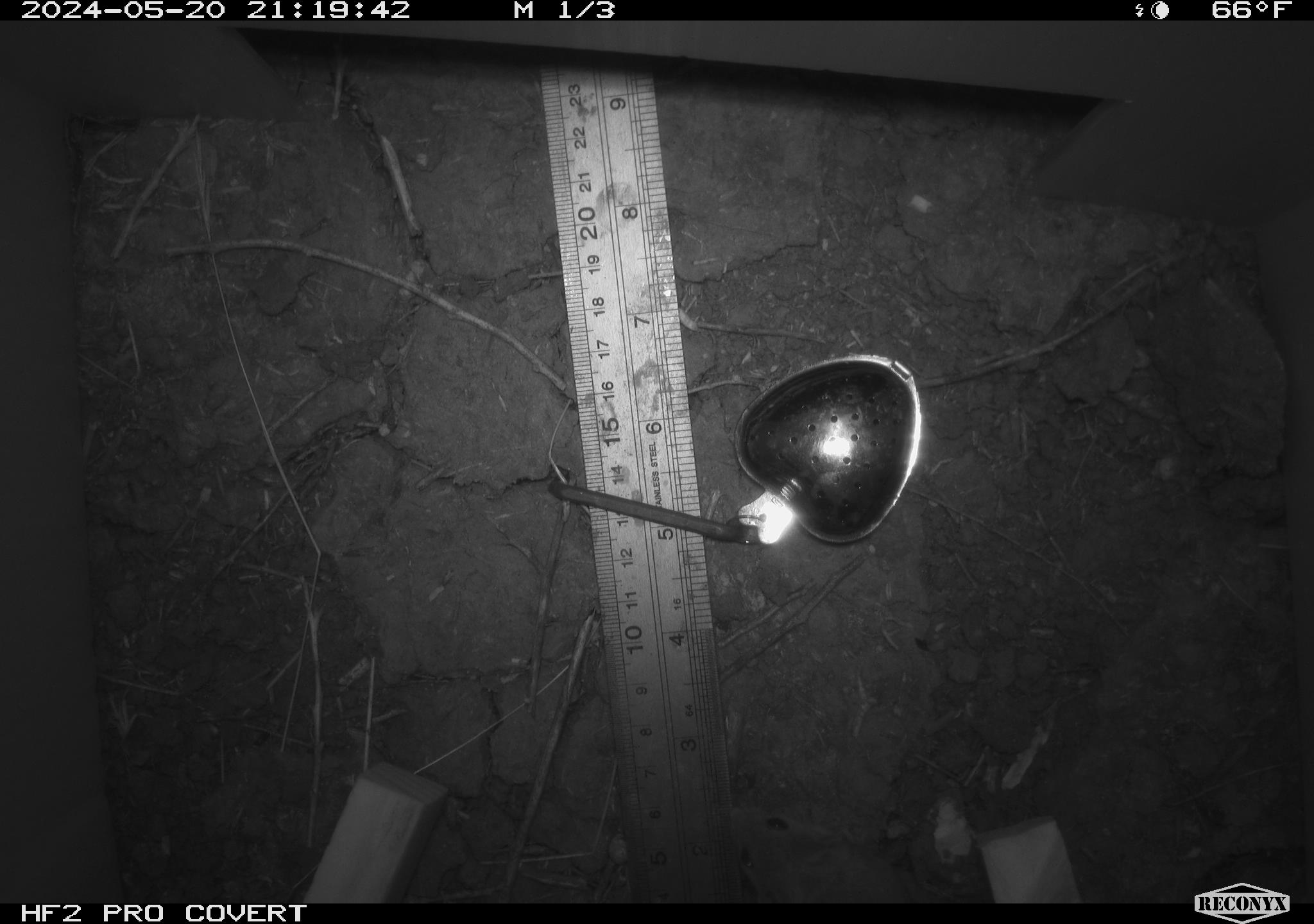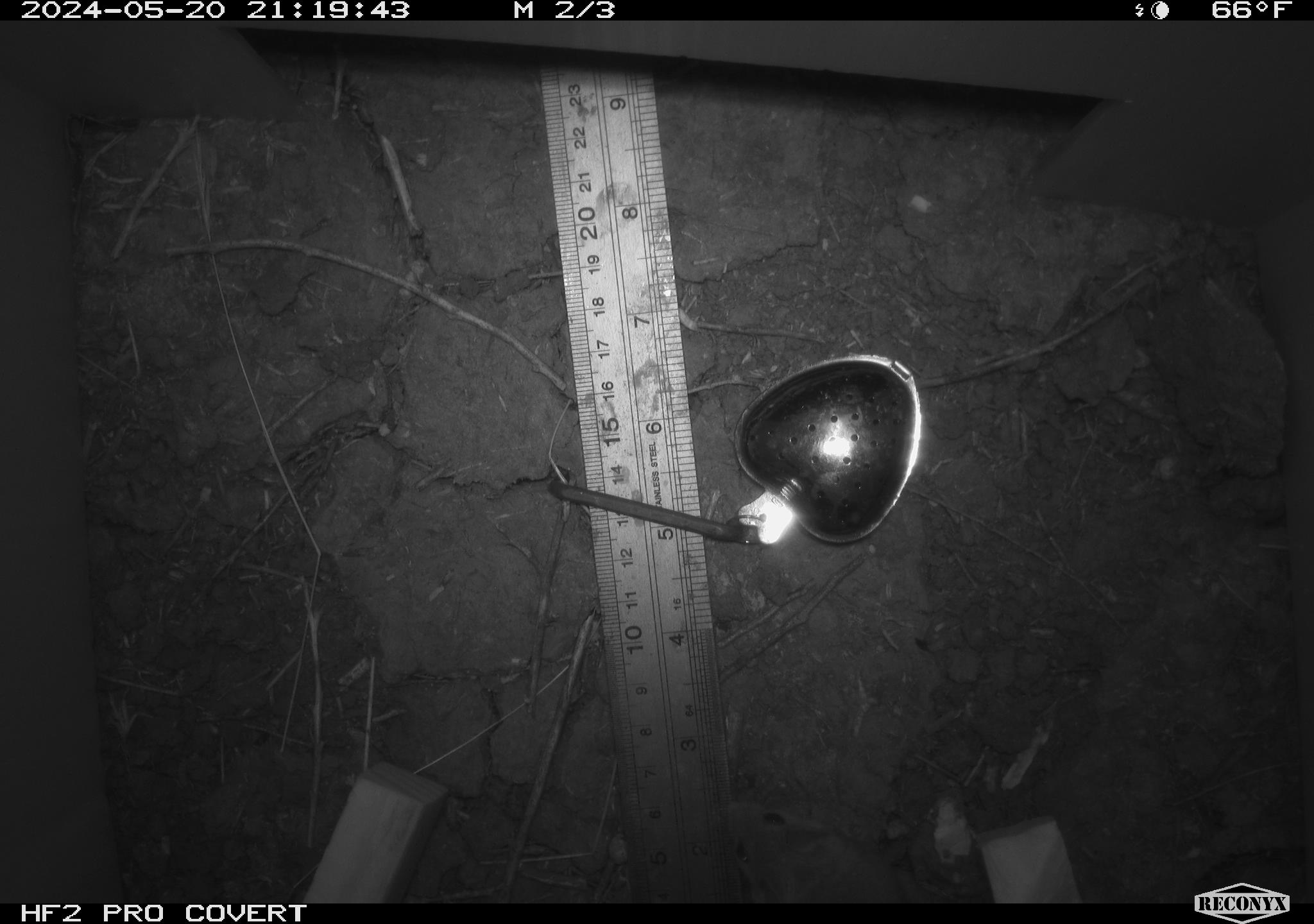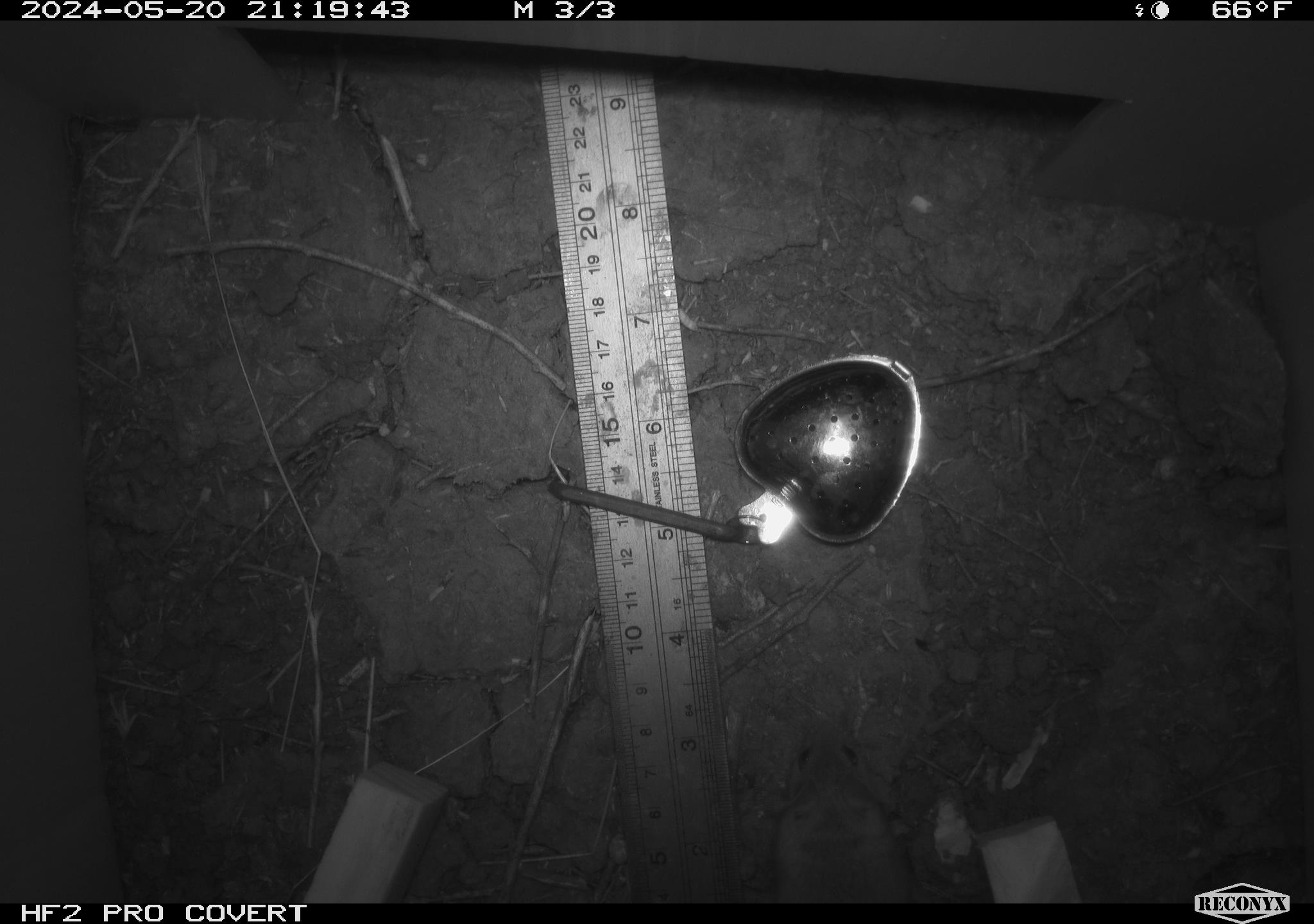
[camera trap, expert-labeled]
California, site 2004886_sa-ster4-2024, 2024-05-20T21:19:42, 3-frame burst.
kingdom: Animalia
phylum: Chordata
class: Mammalia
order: Rodentia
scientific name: Rodentia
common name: mouse species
Mouse species (Rodentia).